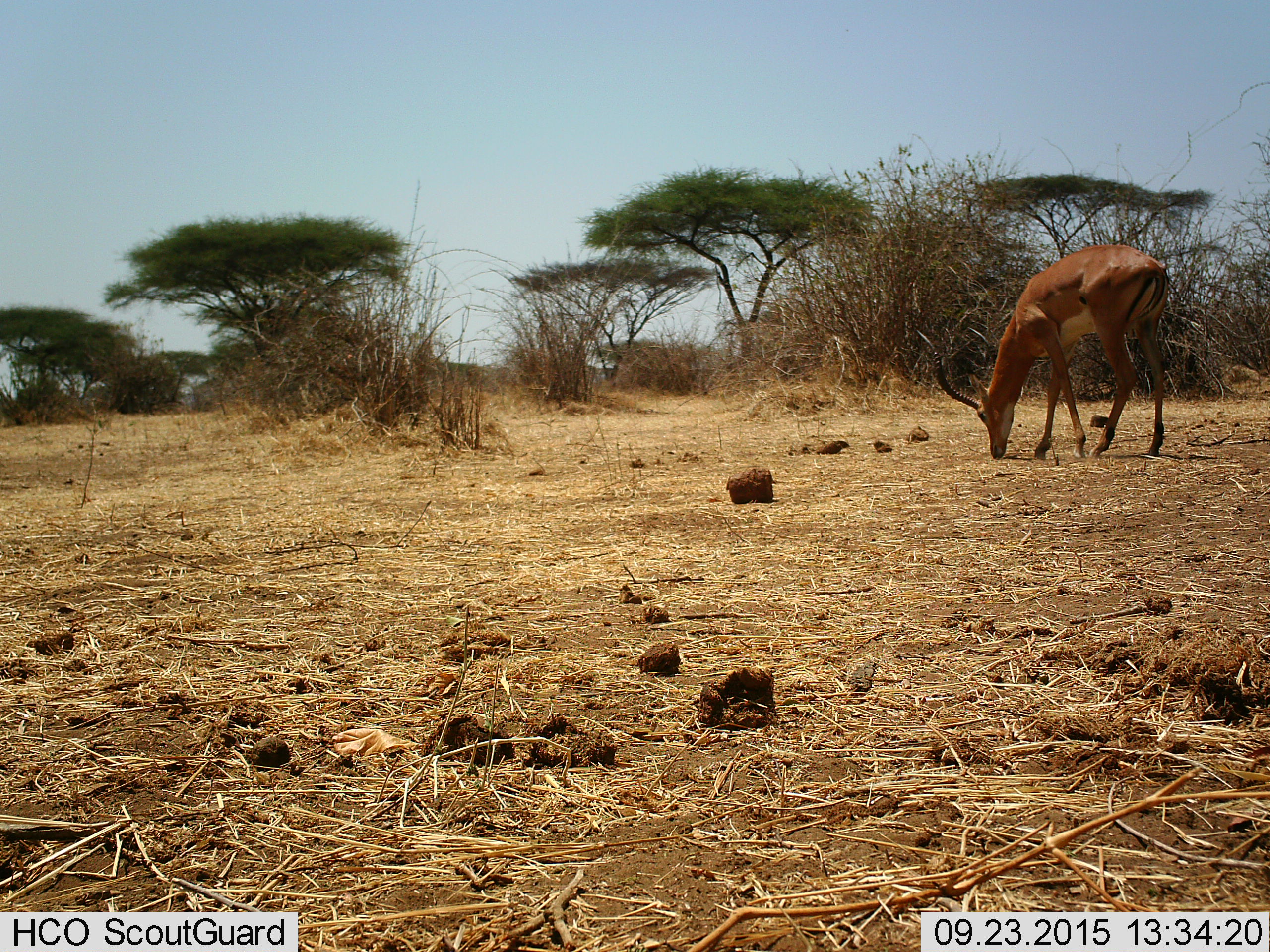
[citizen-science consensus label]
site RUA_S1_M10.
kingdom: Animalia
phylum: Chordata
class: Mammalia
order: Artiodactyla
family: Bovidae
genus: Aepyceros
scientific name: Aepyceros melampus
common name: impala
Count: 1.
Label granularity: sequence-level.